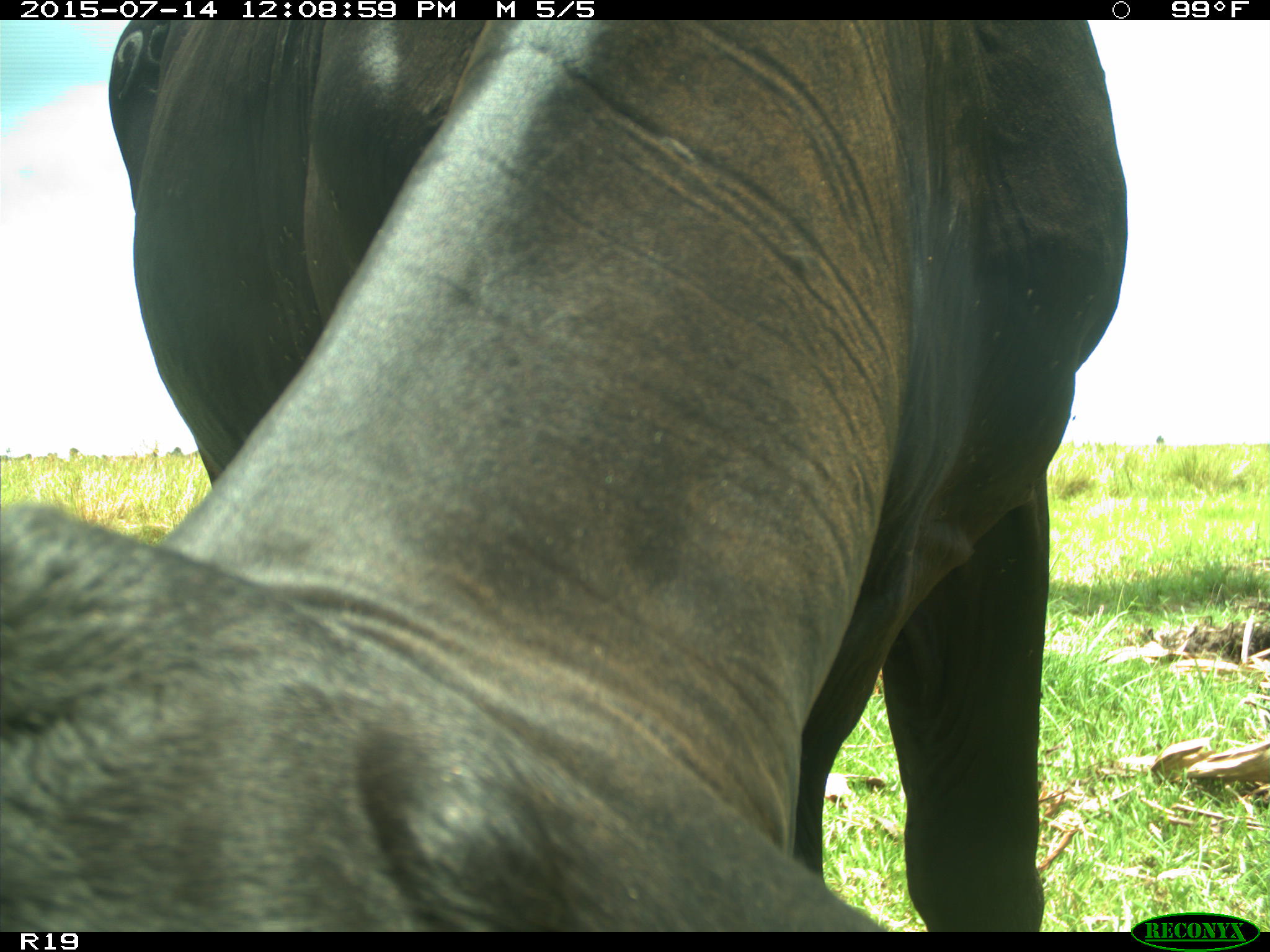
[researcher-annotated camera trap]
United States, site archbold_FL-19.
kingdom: Animalia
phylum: Chordata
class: Mammalia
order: Artiodactyla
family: Bovidae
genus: Bos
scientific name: Bos taurus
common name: domestic cow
Bos taurus (domestic cow).